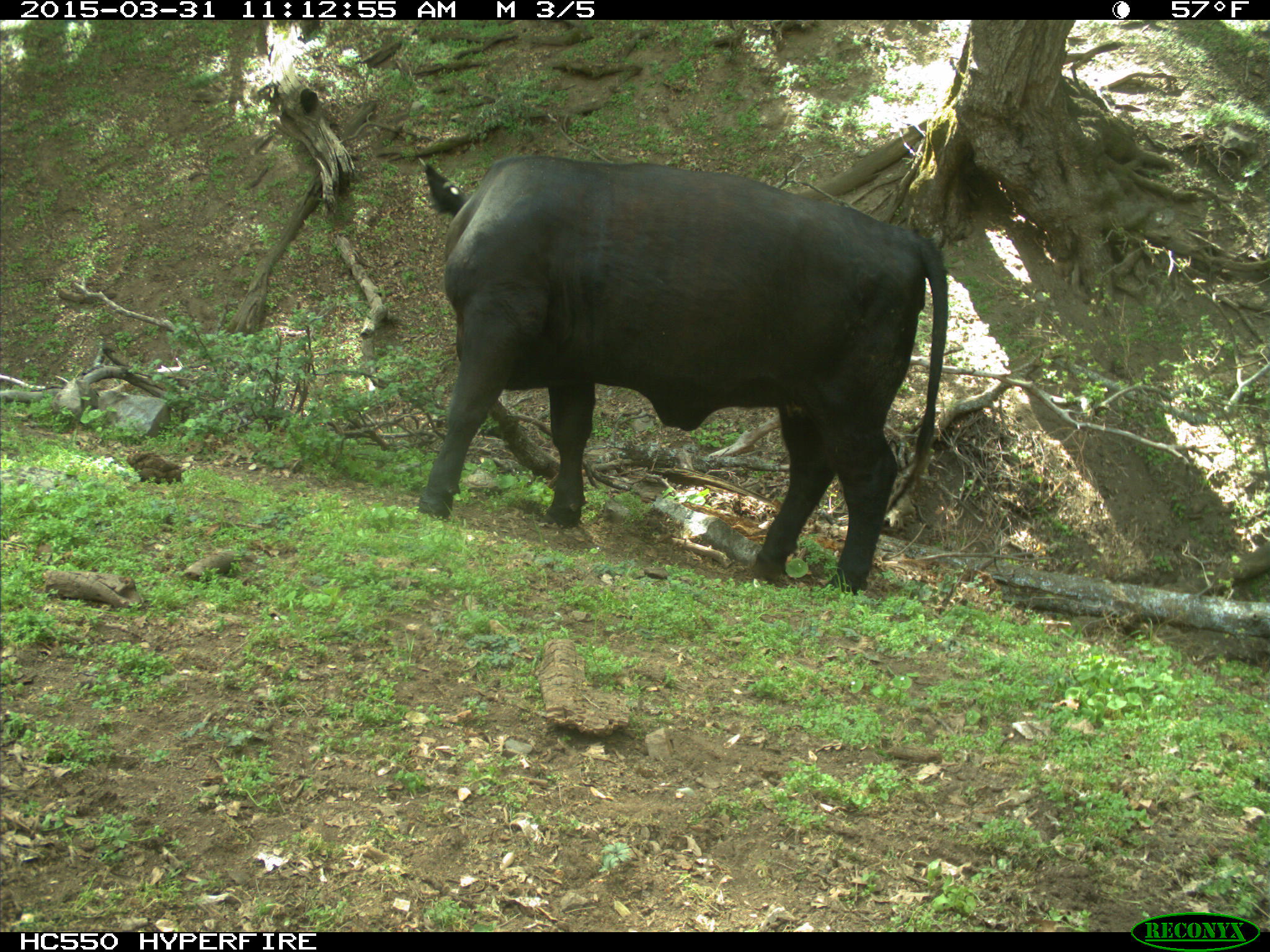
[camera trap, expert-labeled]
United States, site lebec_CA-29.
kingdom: Animalia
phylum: Chordata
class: Mammalia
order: Artiodactyla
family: Bovidae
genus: Bos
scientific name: Bos taurus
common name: domestic cow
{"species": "Bos taurus (domestic cow)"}